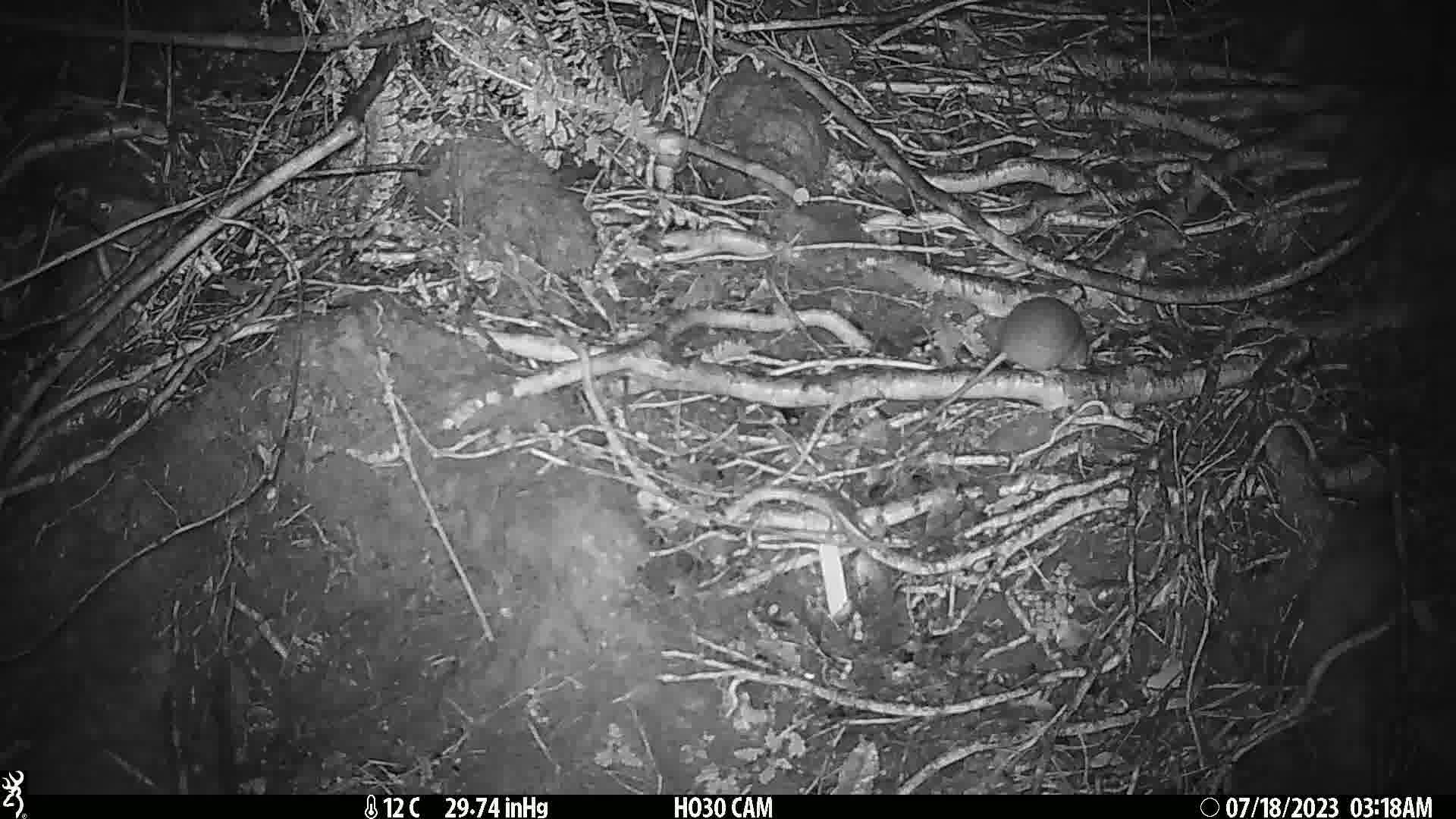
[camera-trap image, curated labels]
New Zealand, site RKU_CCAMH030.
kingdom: Animalia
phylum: Chordata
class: Mammalia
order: Rodentia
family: Muridae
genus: Rattus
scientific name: Rattus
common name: rat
Rat (Rattus).